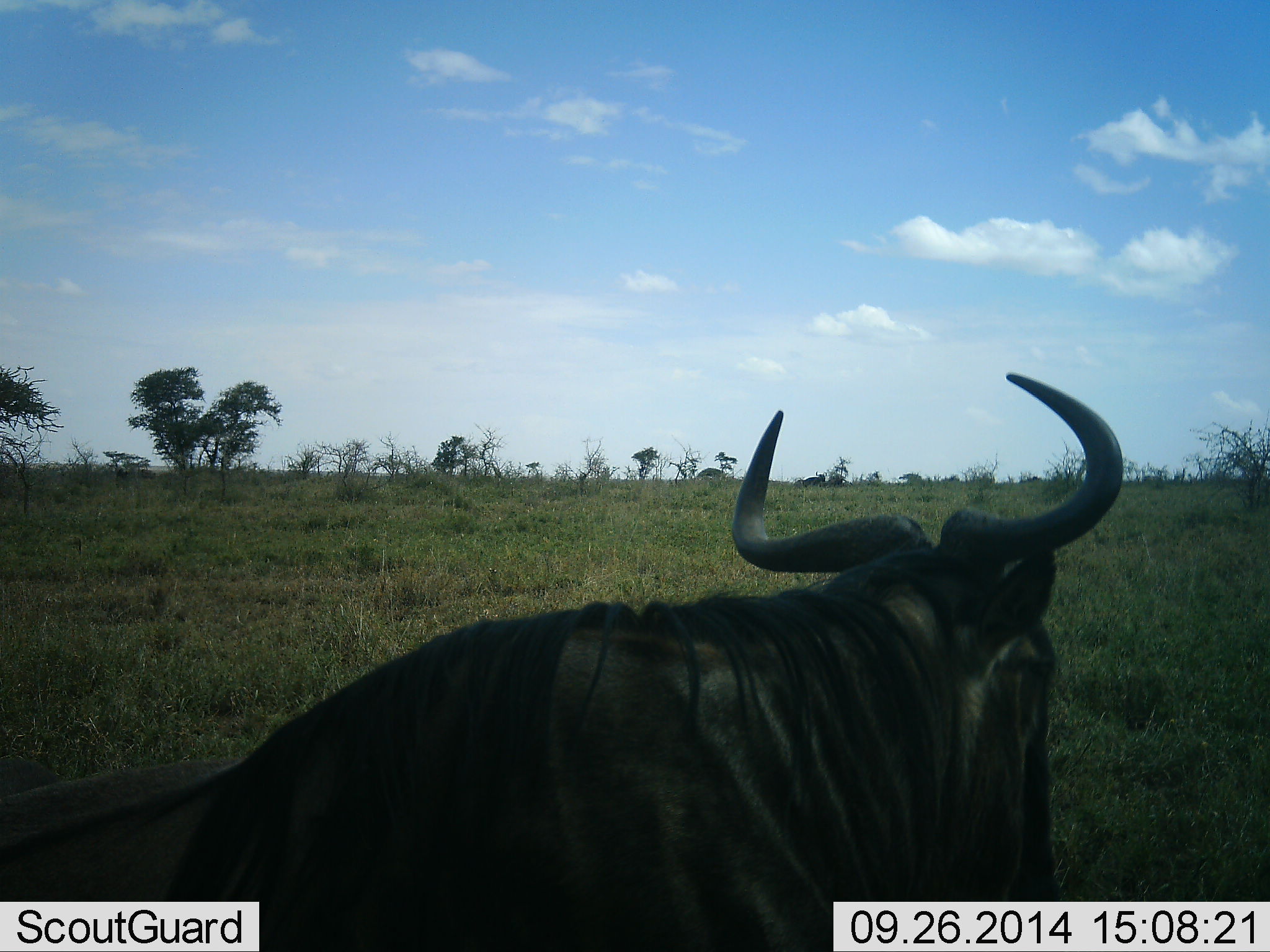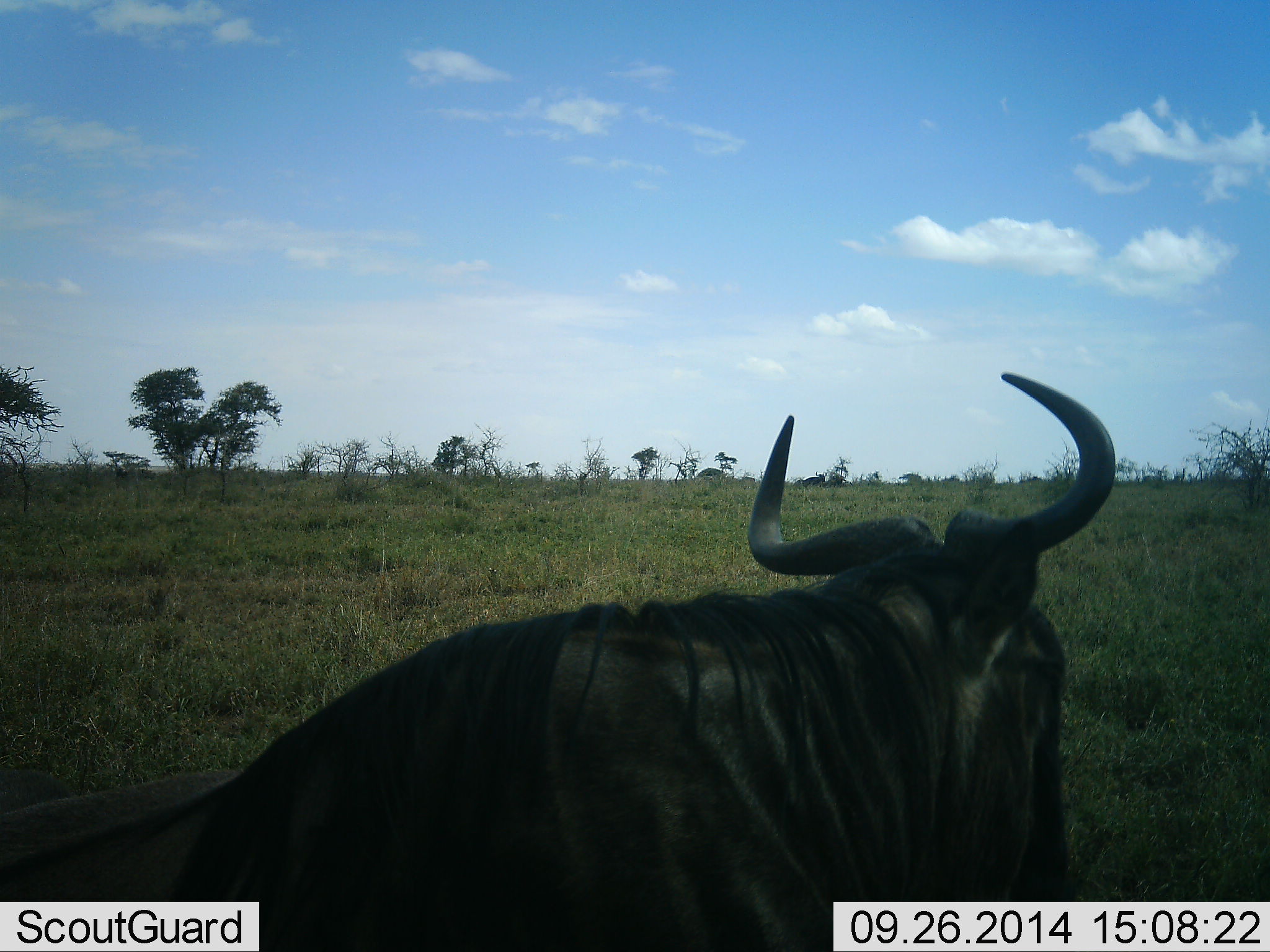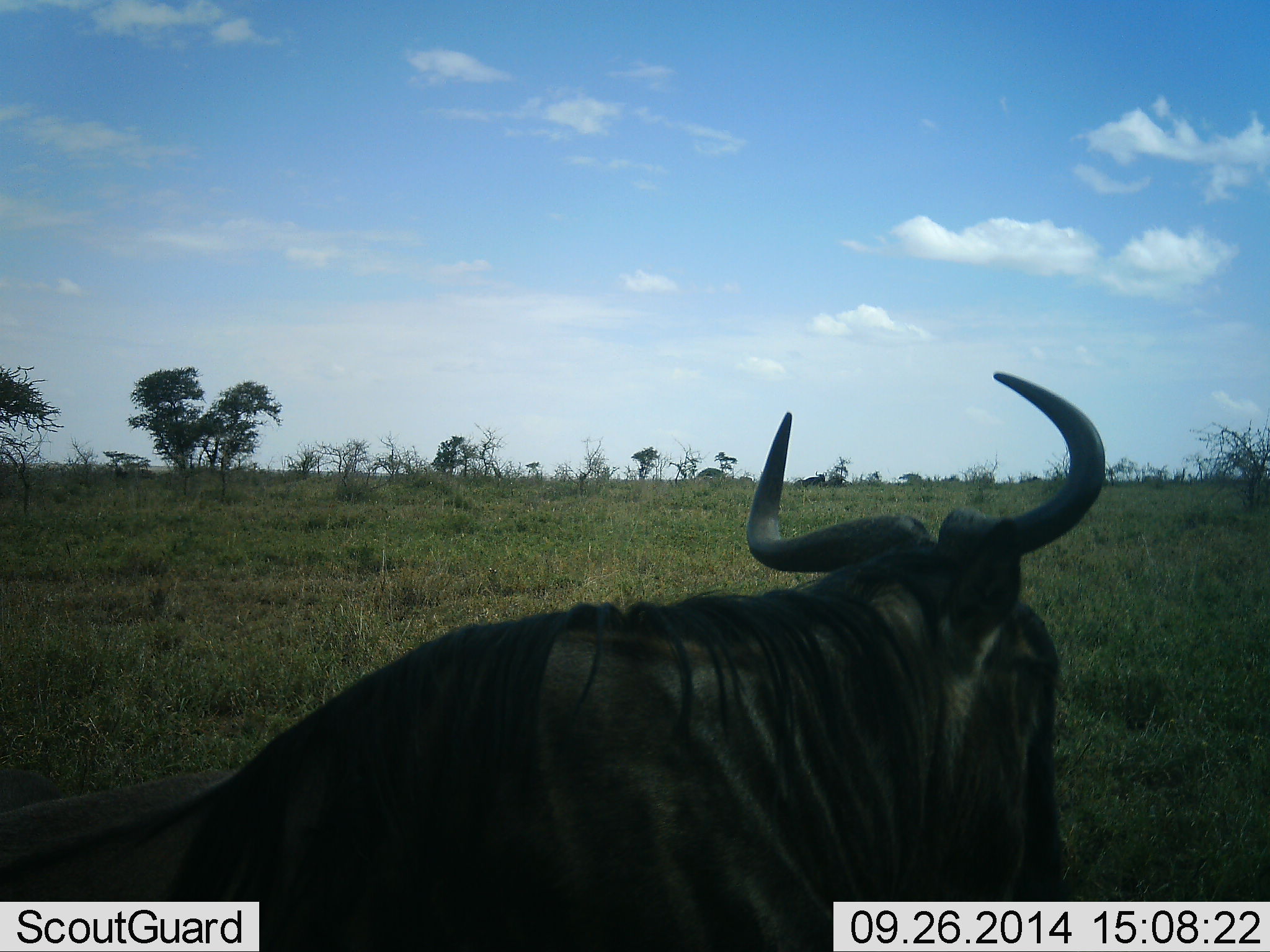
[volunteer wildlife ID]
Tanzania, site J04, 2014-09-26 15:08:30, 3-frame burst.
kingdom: Animalia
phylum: Chordata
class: Mammalia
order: Artiodactyla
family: Bovidae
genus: Connochaetes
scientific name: Connochaetes taurinus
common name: blue wildebeest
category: wildebeest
Wildebeest (blue wildebeest) (Connochaetes taurinus), count 1. Behavior (volunteer vote fractions): standing 30%, resting 70%, moving 0%, interacting 0%. Young present (vote fraction): 0%. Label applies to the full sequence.